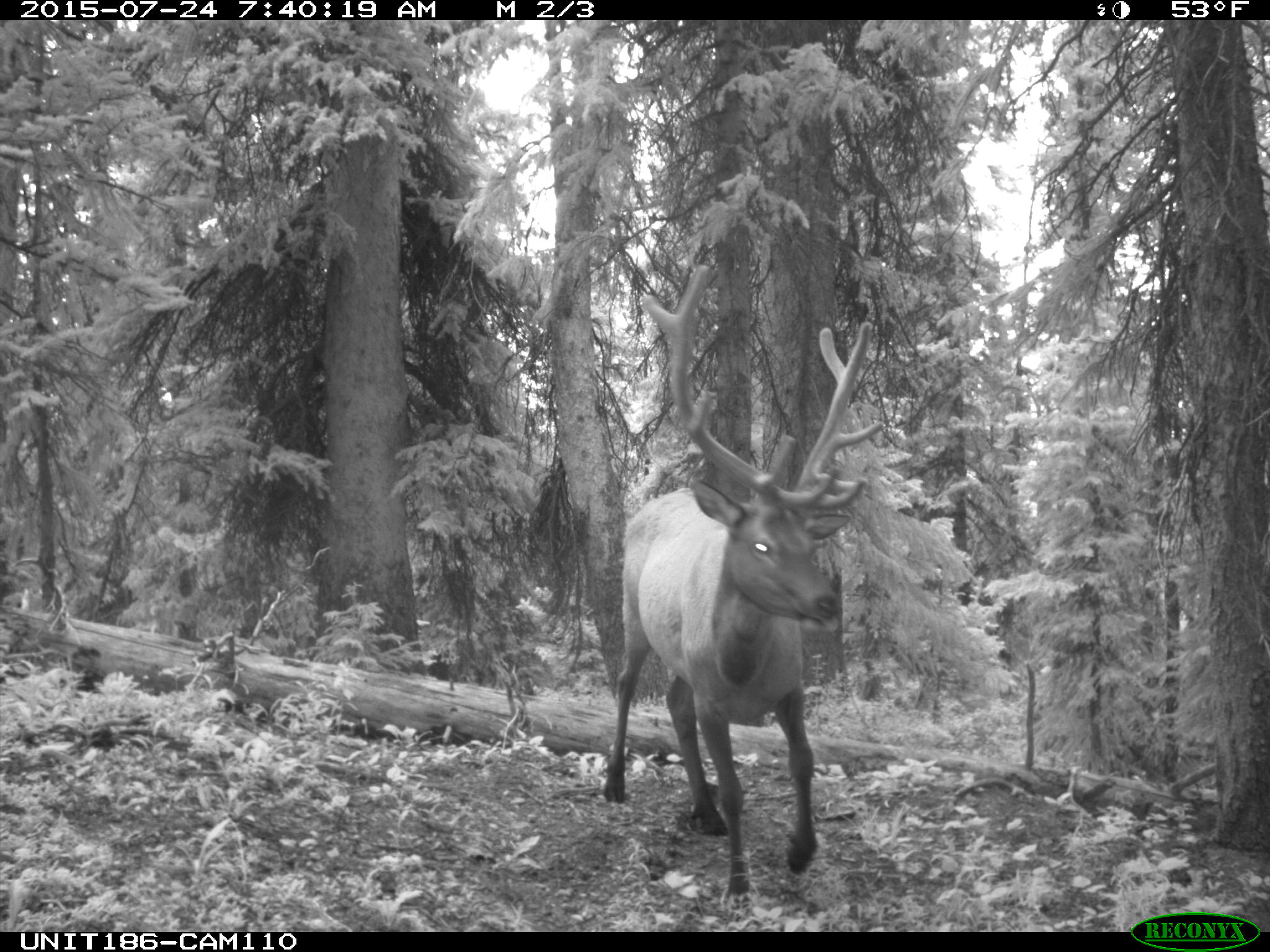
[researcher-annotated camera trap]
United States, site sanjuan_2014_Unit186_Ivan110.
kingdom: Animalia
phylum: Chordata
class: Mammalia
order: Artiodactyla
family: Cervidae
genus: Cervus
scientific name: Cervus elaphus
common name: red deer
Cervus elaphus (red deer).